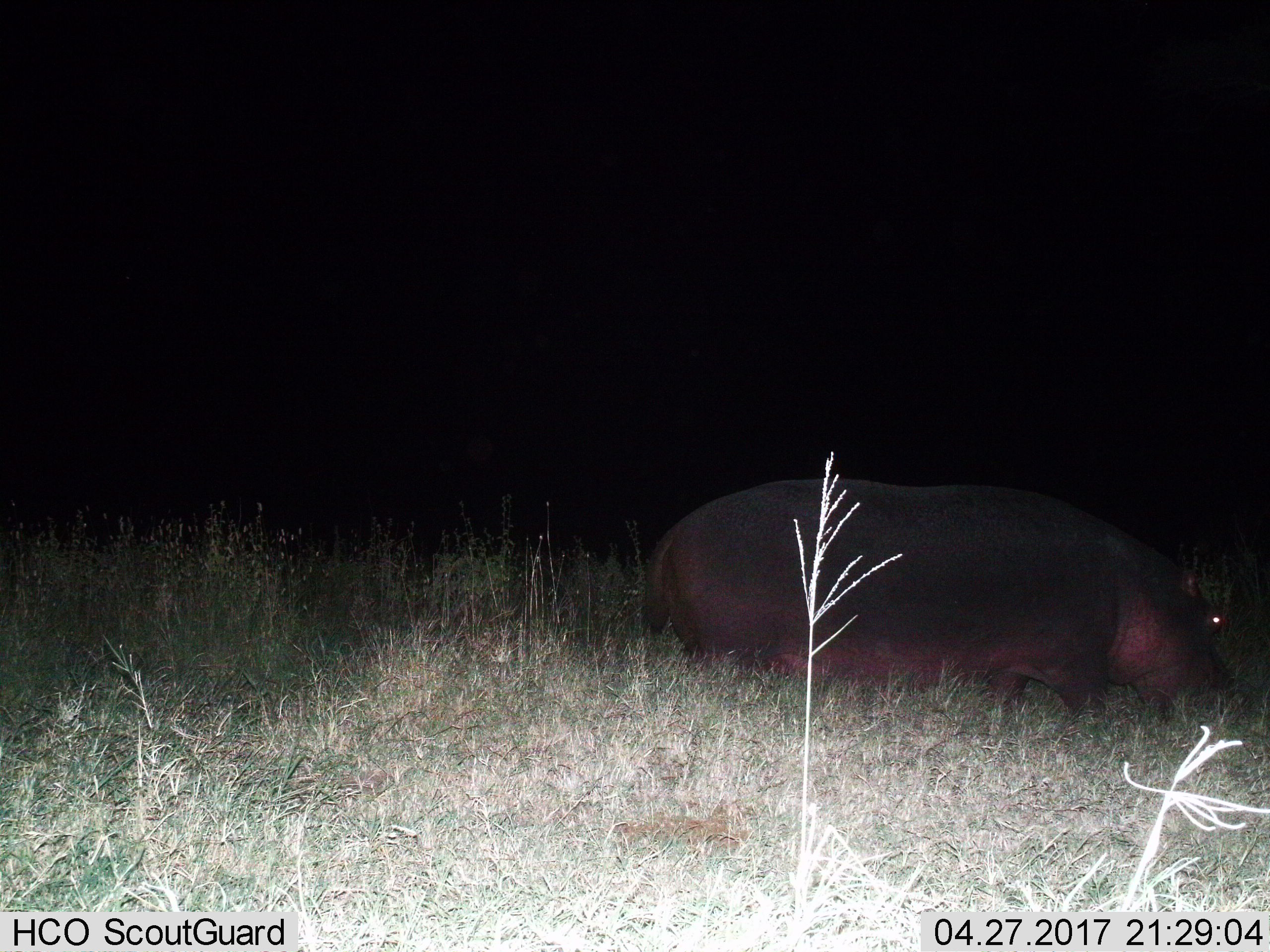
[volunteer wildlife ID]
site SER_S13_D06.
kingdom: Animalia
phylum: Chordata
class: Mammalia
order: Artiodactyla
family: Hippopotamidae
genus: Hippopotamus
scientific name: Hippopotamus amphibius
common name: hippopotamus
Hippopotamus (Hippopotamus amphibius), count 1. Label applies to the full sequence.